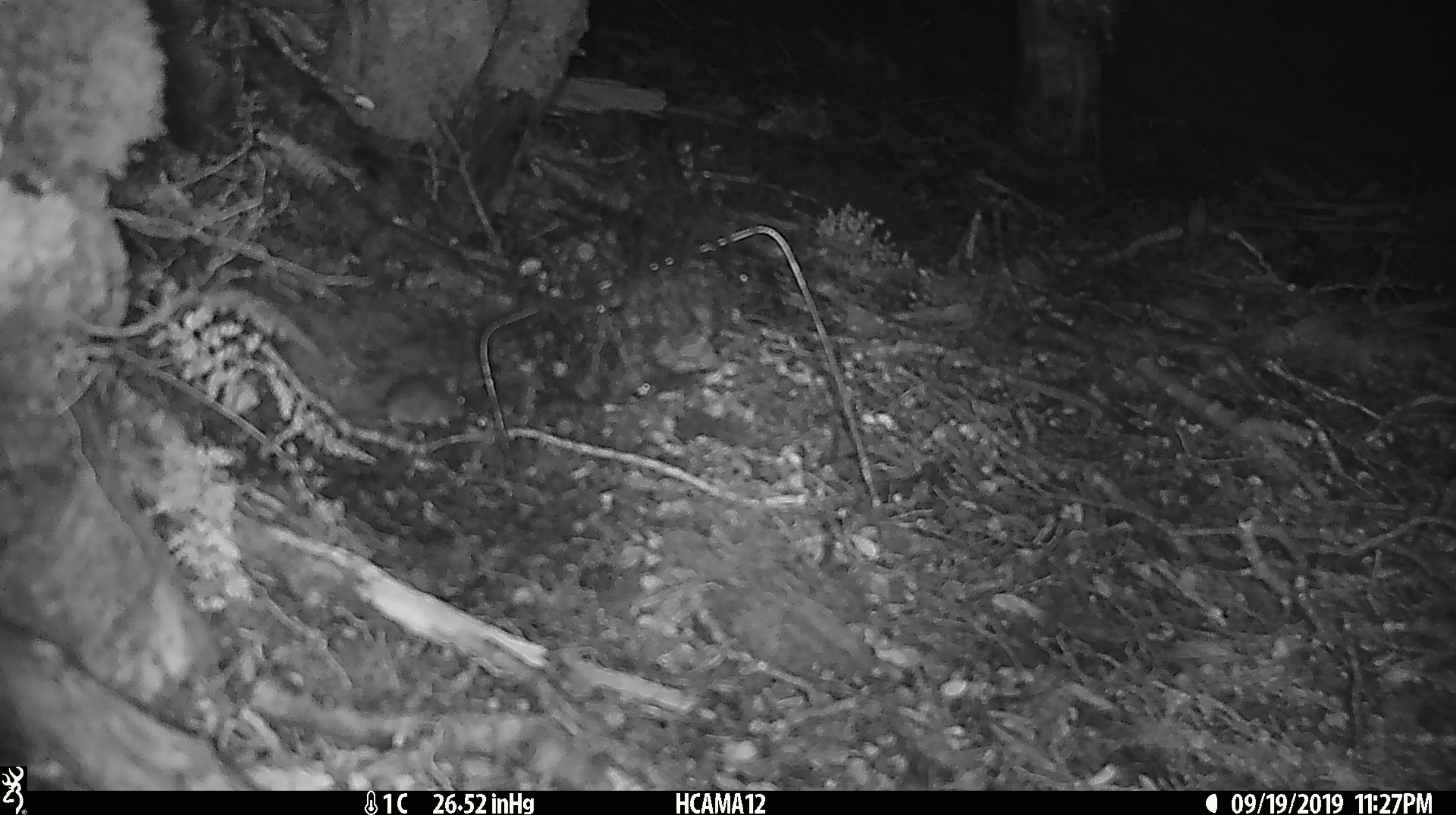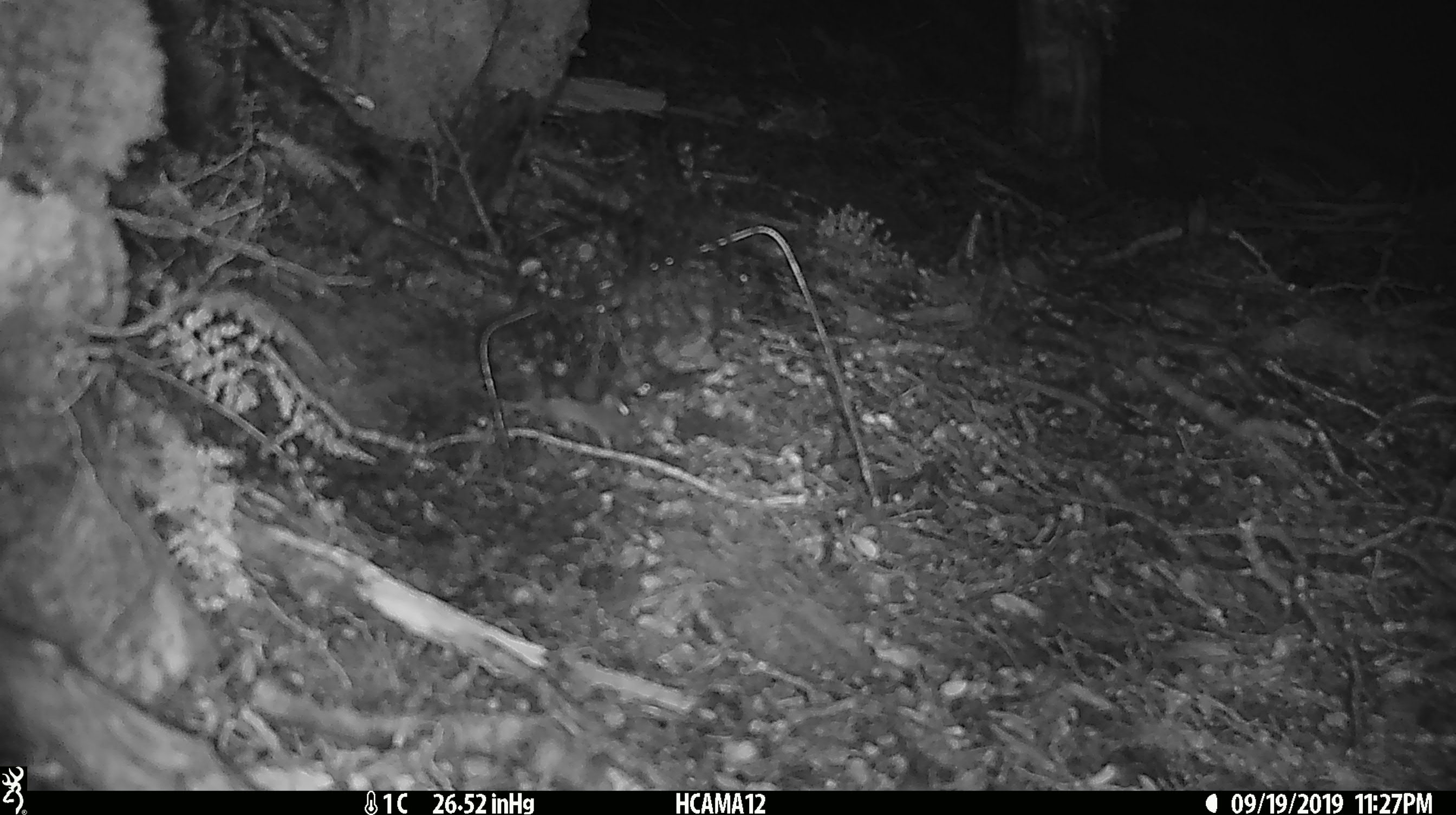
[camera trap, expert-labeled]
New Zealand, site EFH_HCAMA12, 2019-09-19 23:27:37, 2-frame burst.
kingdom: Animalia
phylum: Chordata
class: Mammalia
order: Rodentia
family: Muridae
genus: Mus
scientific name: Mus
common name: mouse